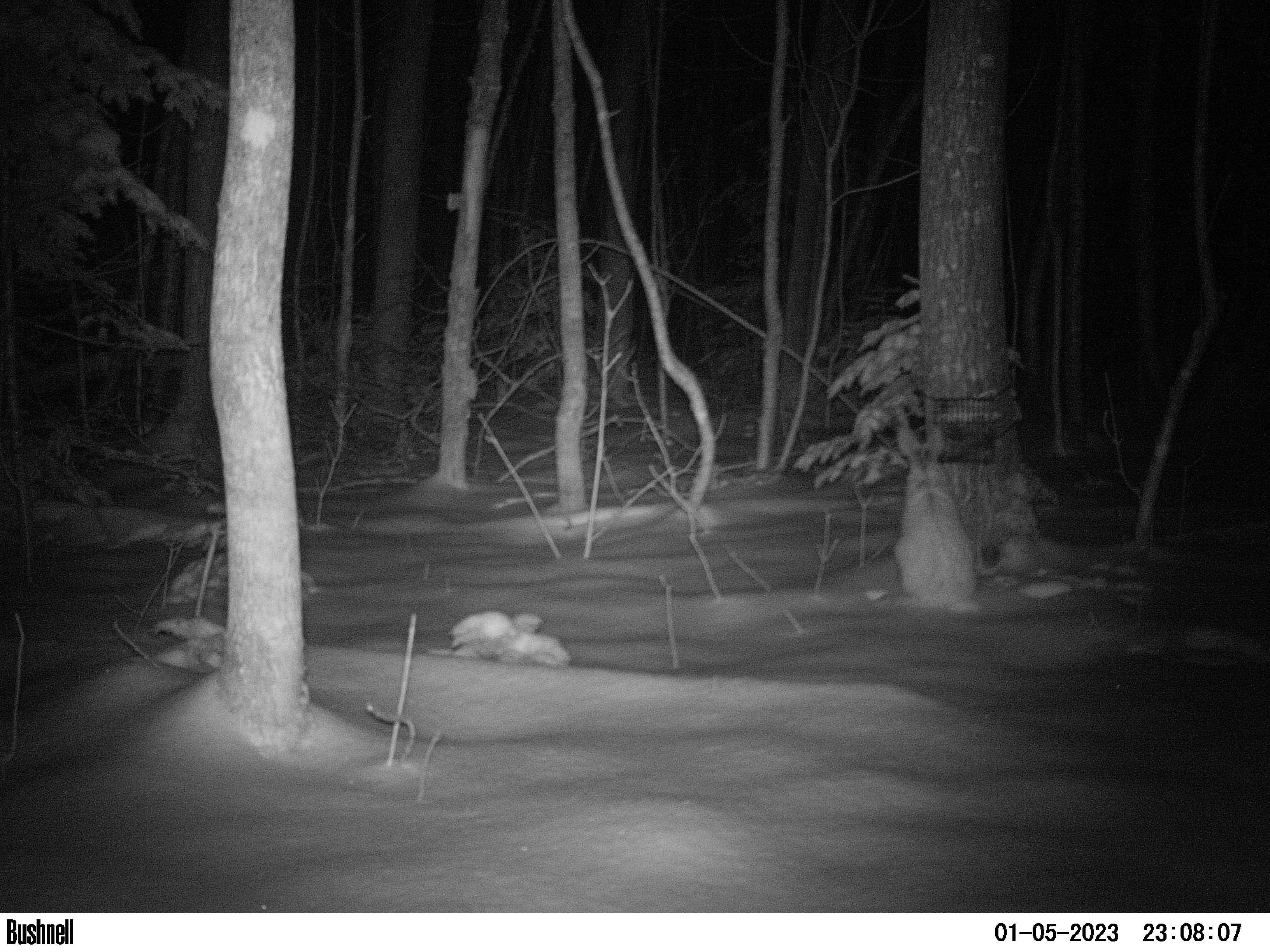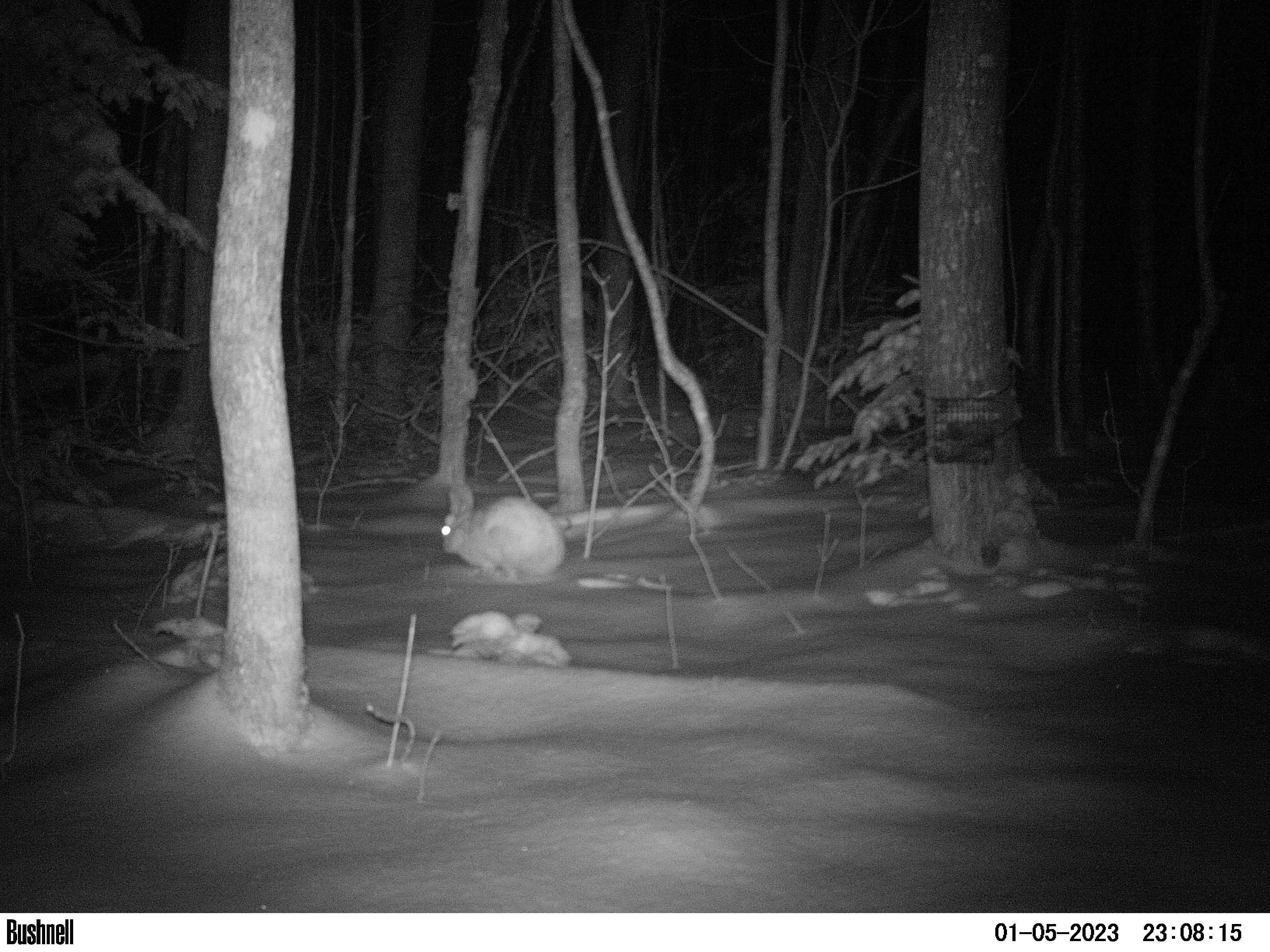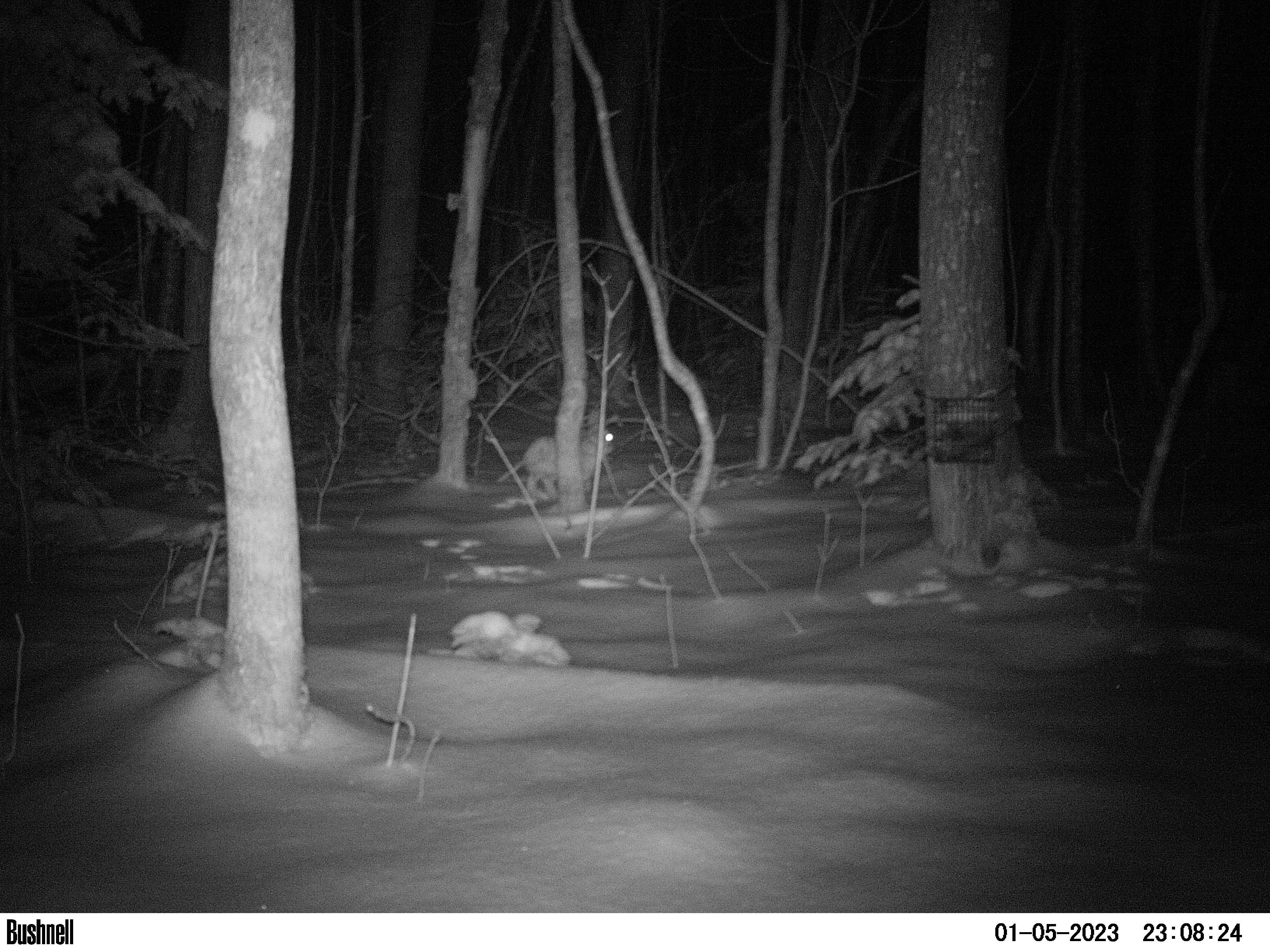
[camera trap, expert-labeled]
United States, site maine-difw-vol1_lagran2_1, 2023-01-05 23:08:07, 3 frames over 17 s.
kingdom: Animalia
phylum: Chordata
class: Mammalia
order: Lagomorpha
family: Leporidae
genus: Lepus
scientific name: Lepus americanus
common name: snowshoe hare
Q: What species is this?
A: Snowshoe hare (Lepus americanus).